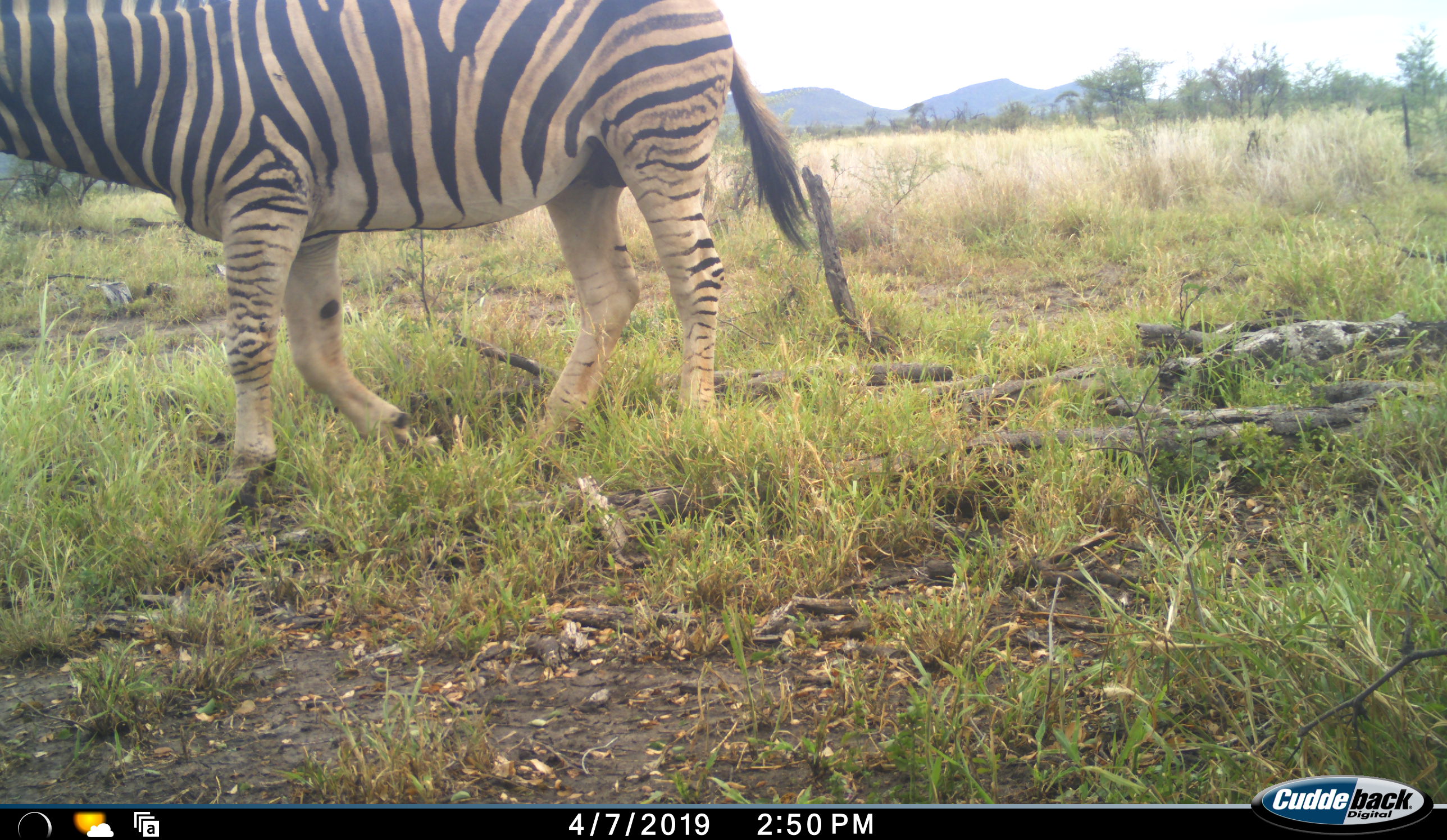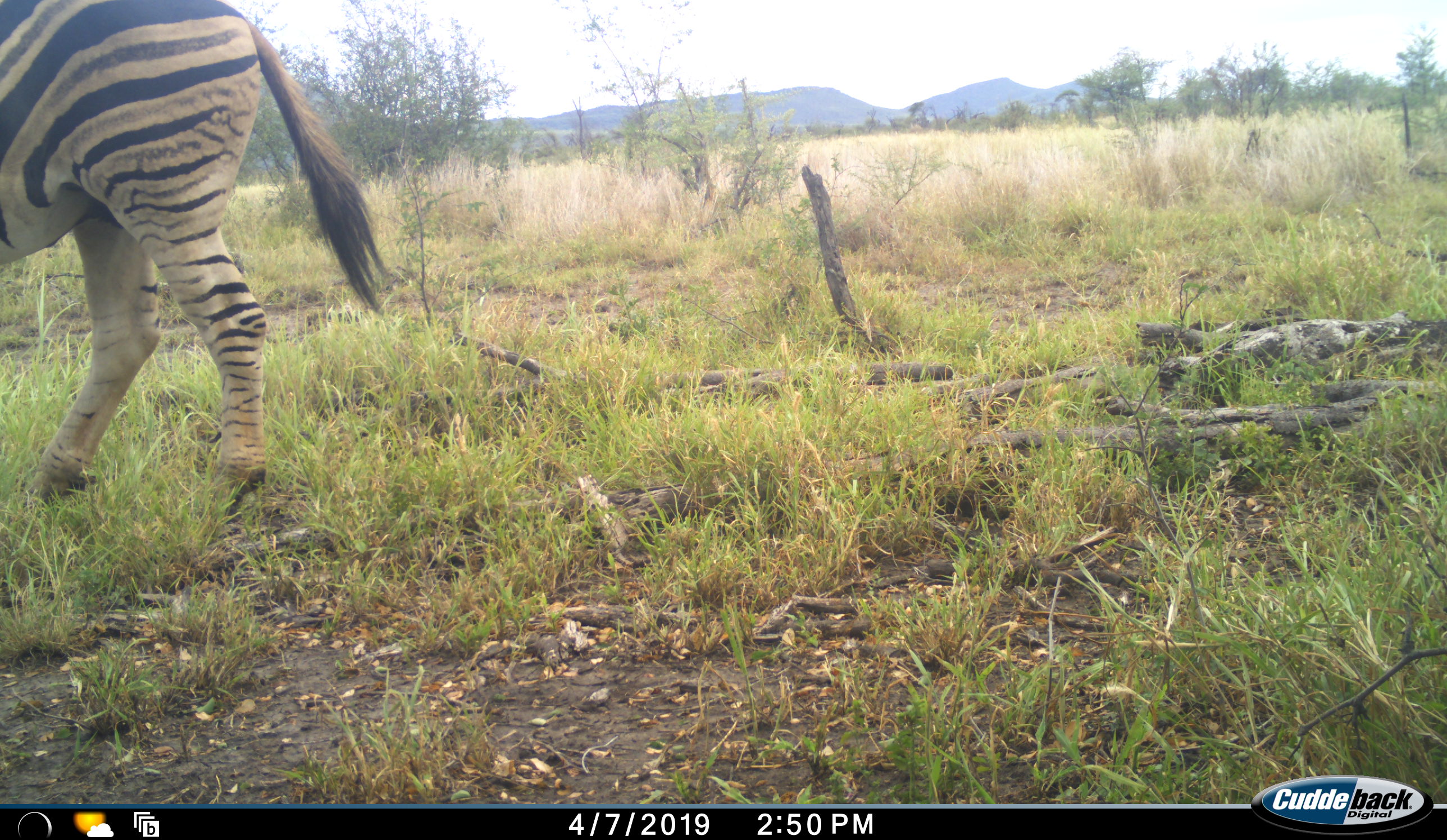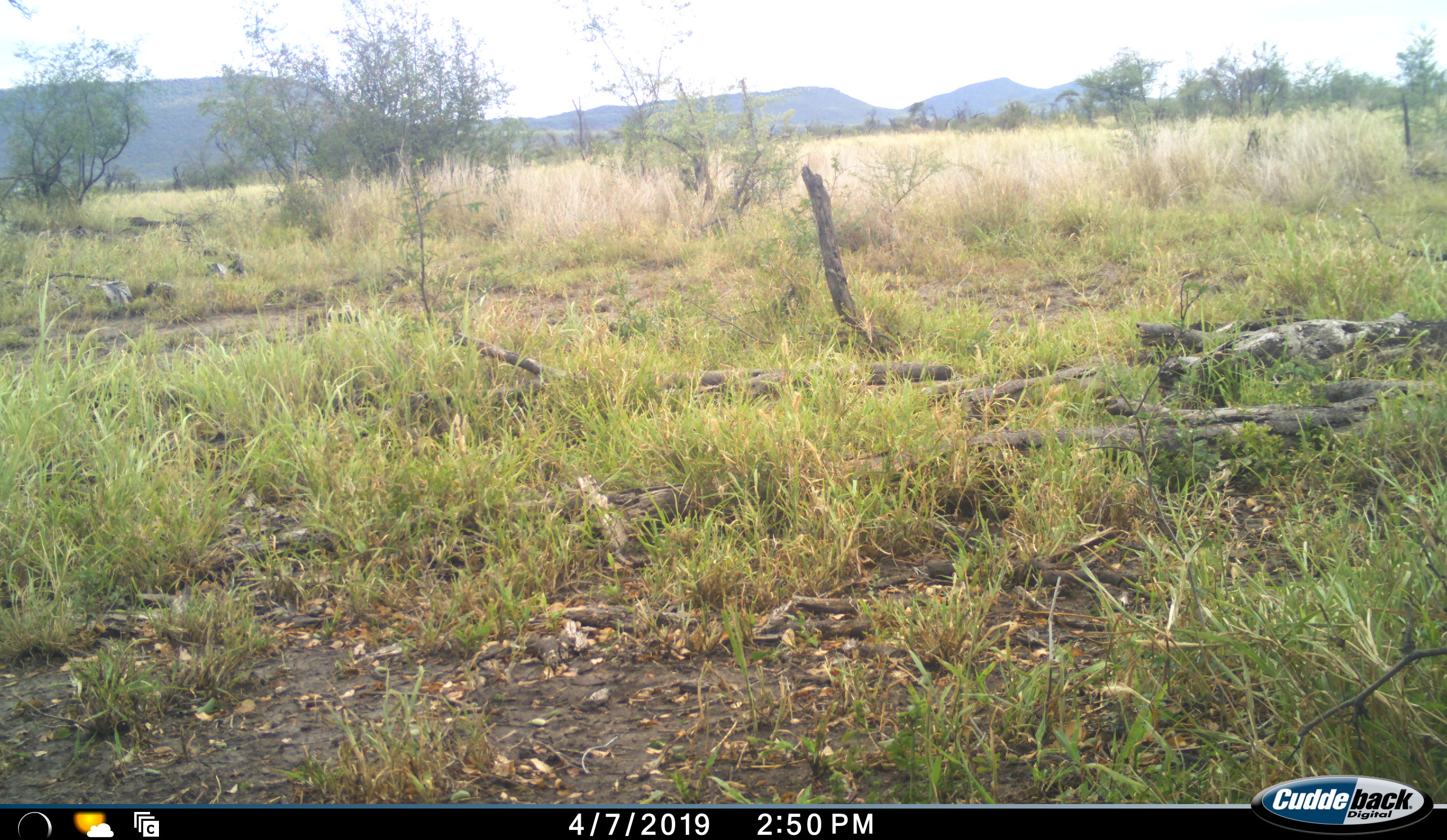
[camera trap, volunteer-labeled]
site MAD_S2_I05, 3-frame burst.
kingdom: Animalia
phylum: Chordata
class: Mammalia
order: Perissodactyla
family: Equidae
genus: Equus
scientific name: Equus quagga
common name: plains zebra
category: zebraplains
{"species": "zebraplains (plains zebra) (Equus quagga)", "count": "1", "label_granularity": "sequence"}